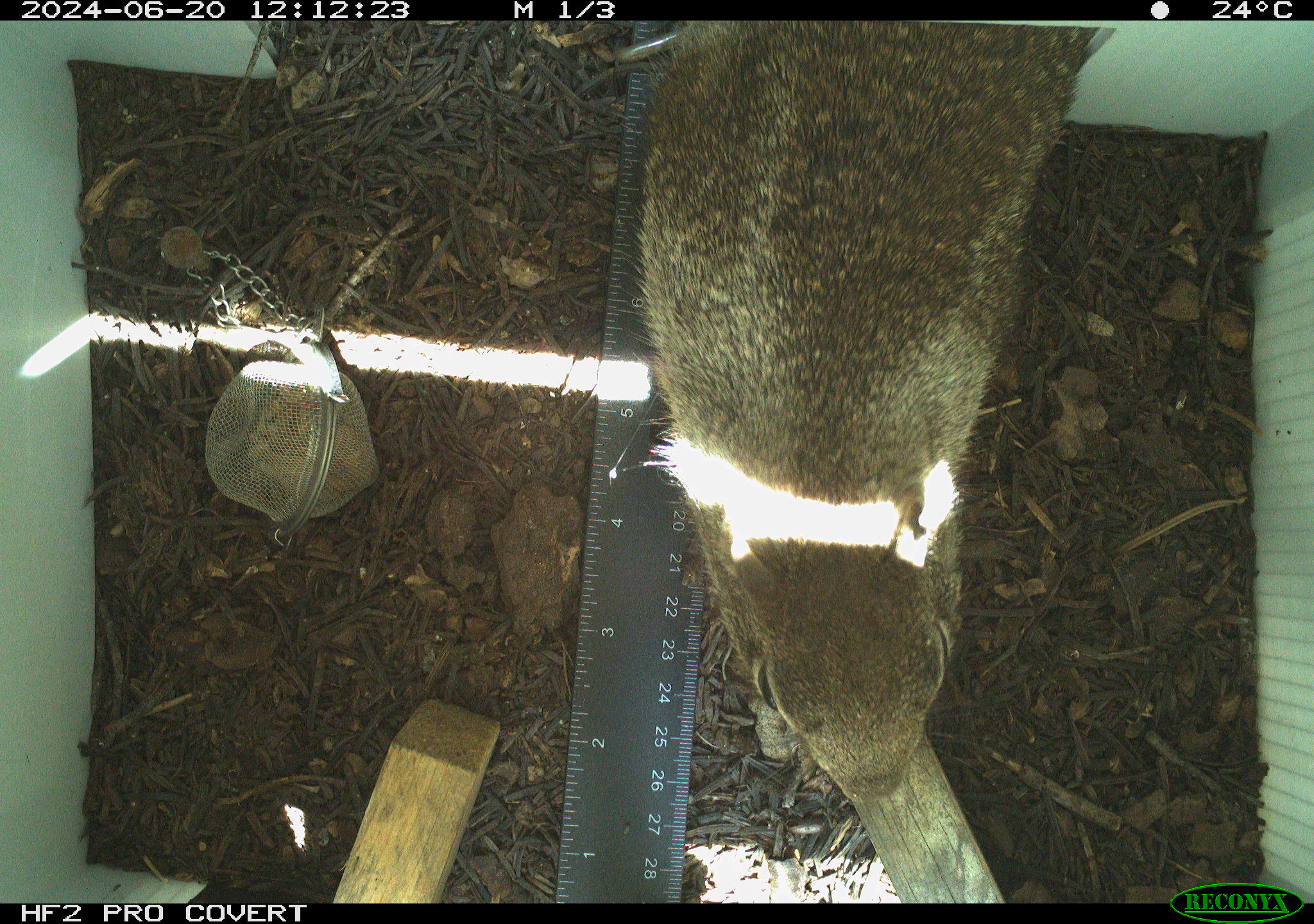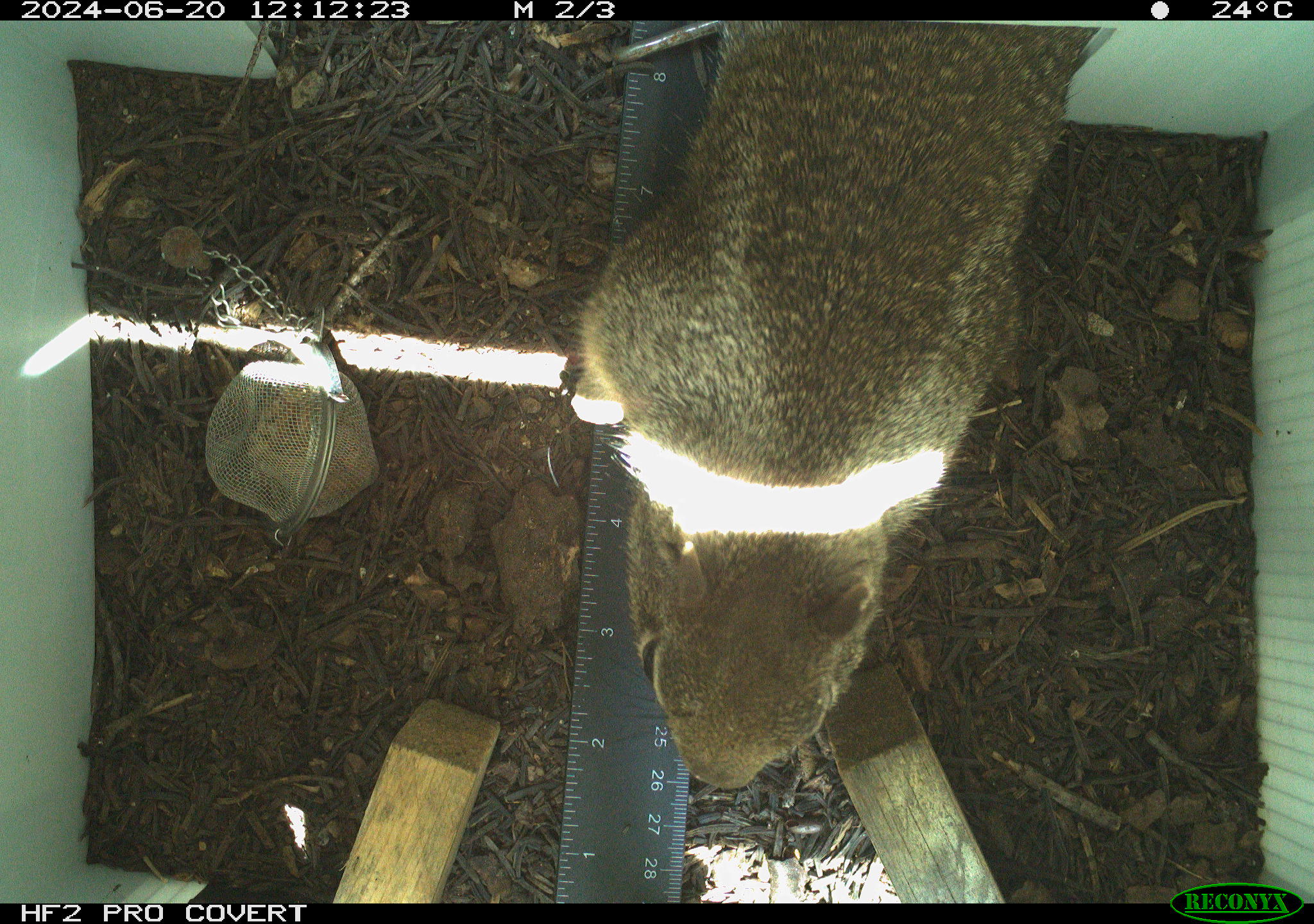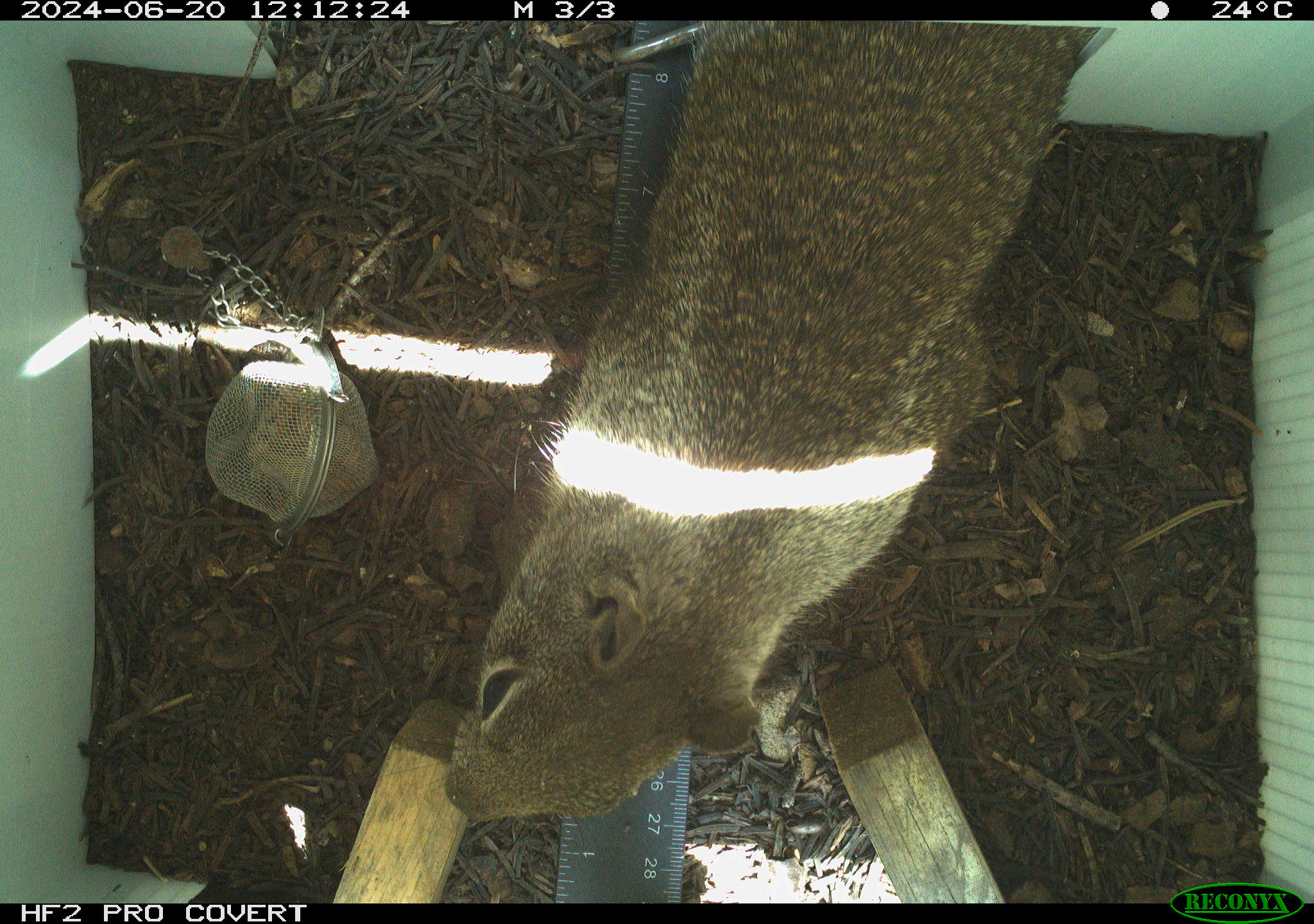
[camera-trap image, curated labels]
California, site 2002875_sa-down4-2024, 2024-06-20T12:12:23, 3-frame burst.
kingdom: Animalia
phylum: Chordata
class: Mammalia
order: Rodentia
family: Sciuridae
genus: Otospermophilus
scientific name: Otospermophilus beecheyi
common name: california ground squirrel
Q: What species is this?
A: California ground squirrel (Otospermophilus beecheyi).